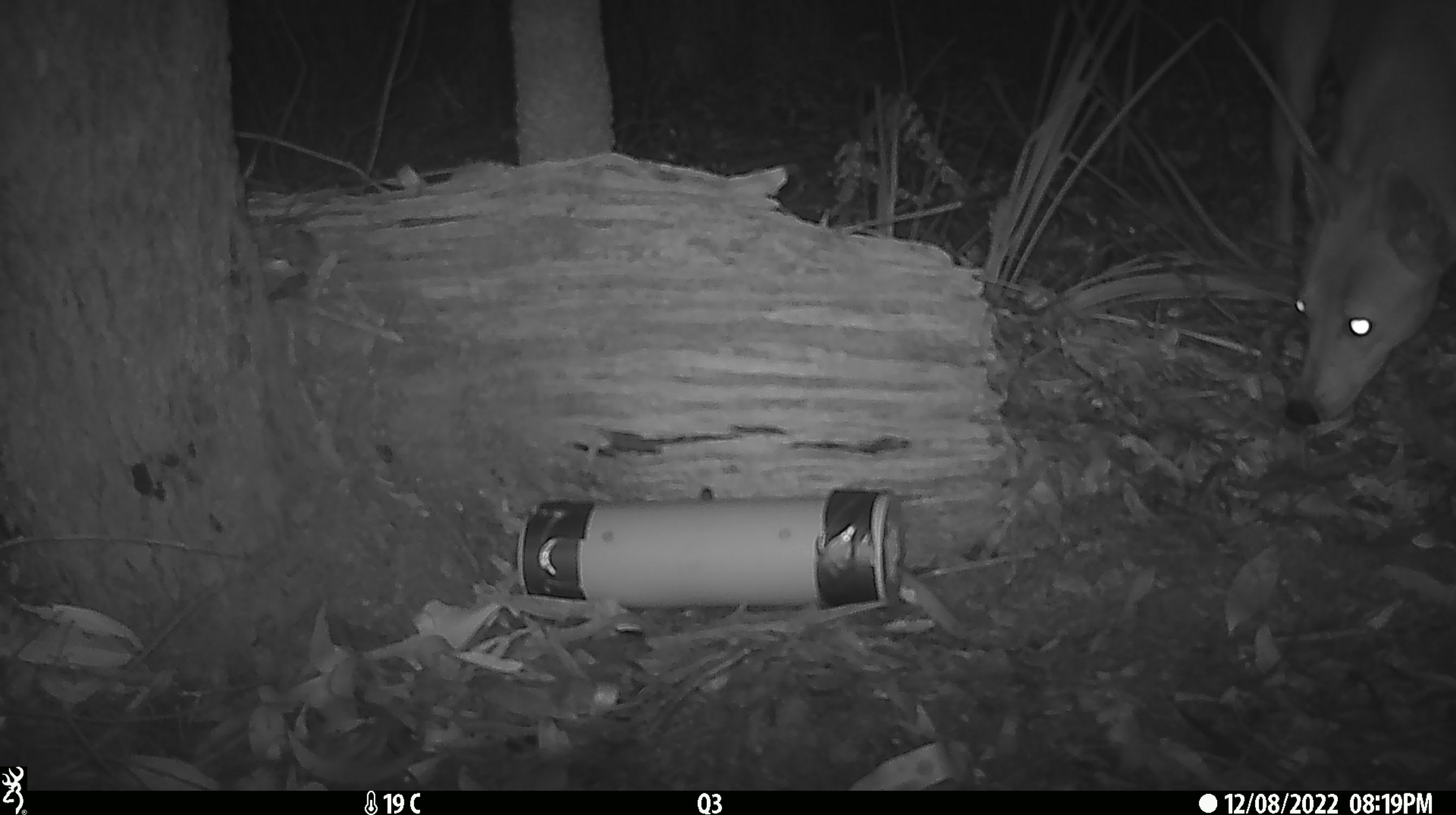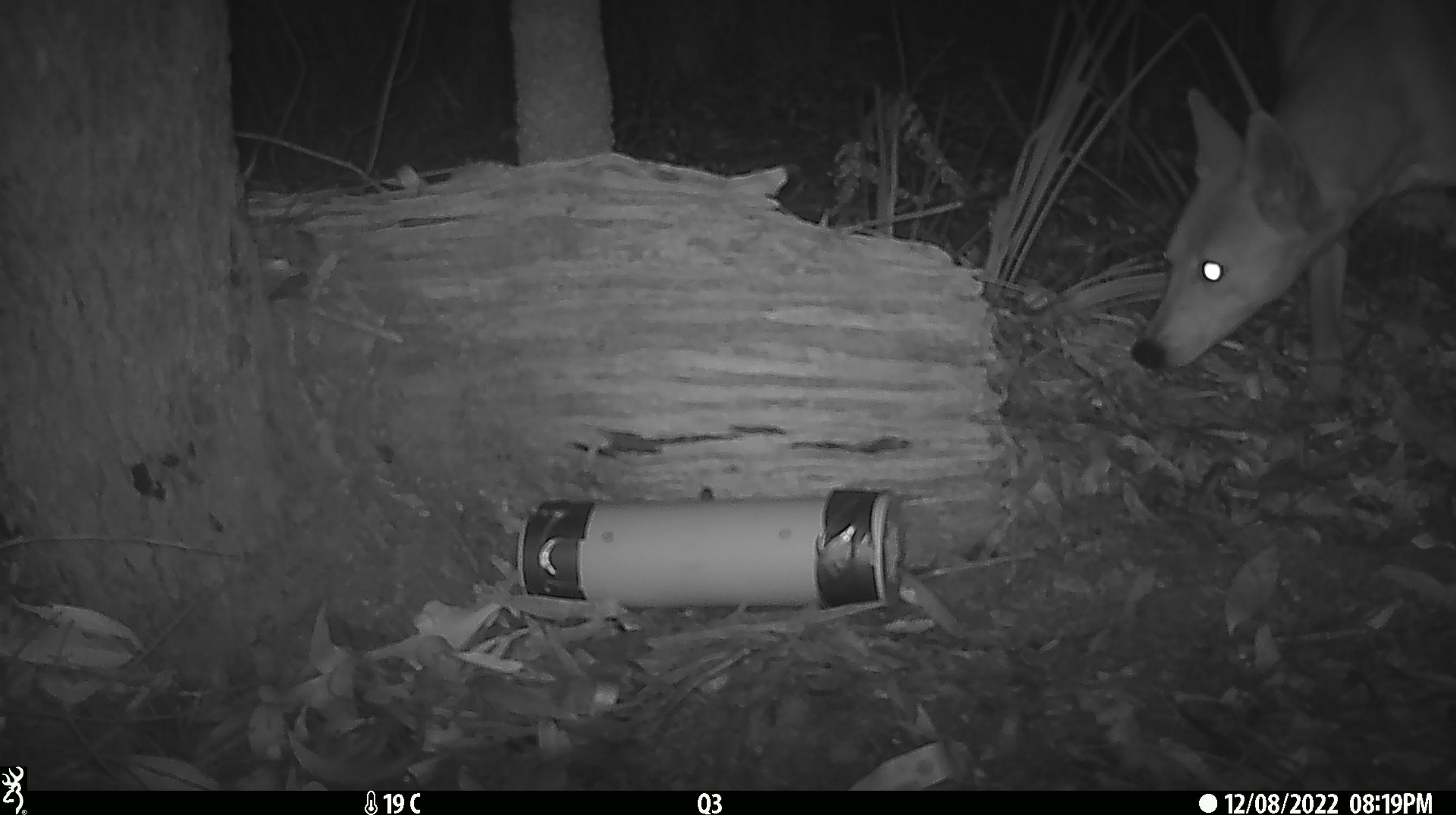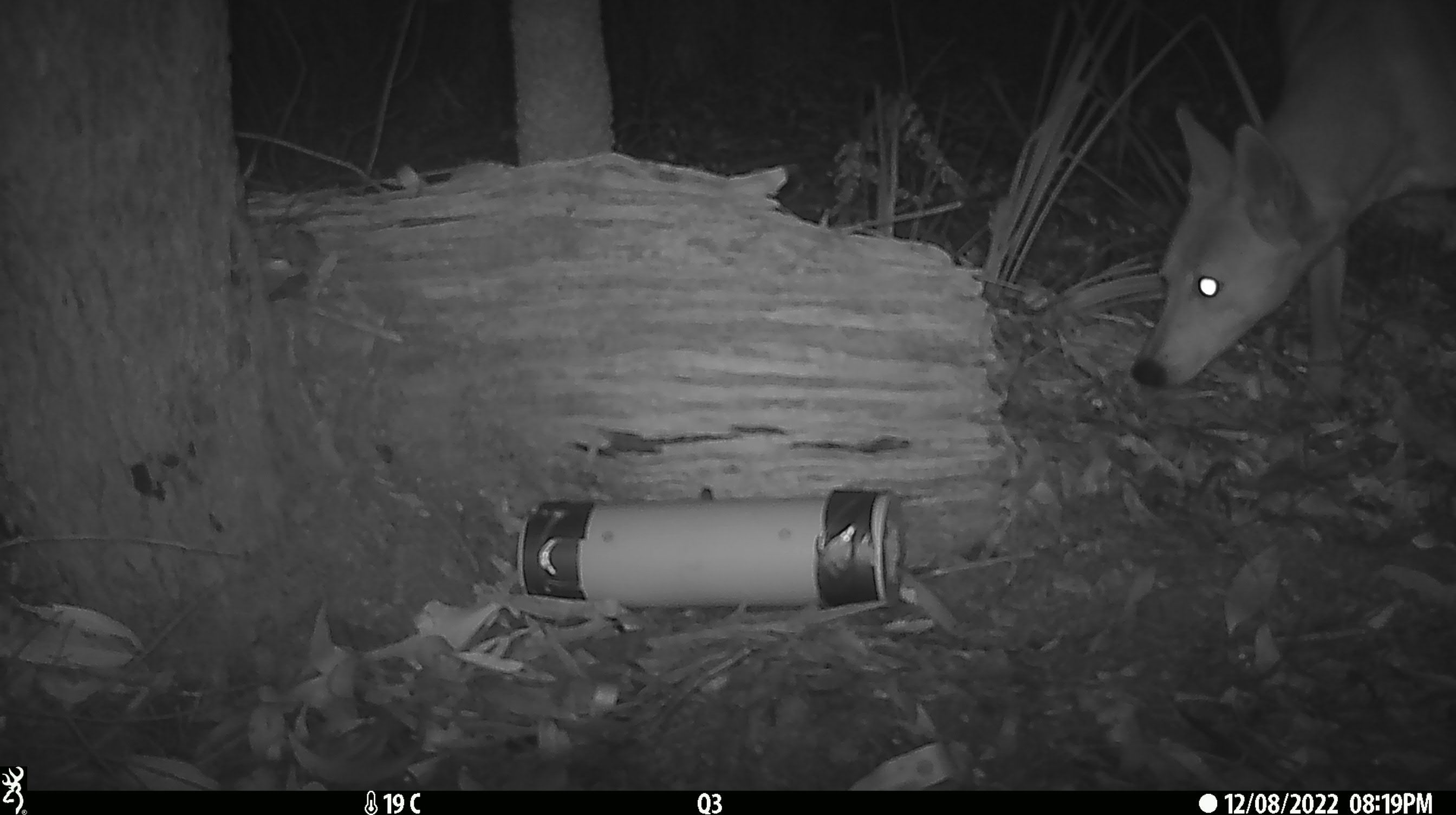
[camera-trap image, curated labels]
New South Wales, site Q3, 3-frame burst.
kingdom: Animalia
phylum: Chordata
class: Mammalia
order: Carnivora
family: Canidae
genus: Canis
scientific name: Canis familiaris dingo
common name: dingo